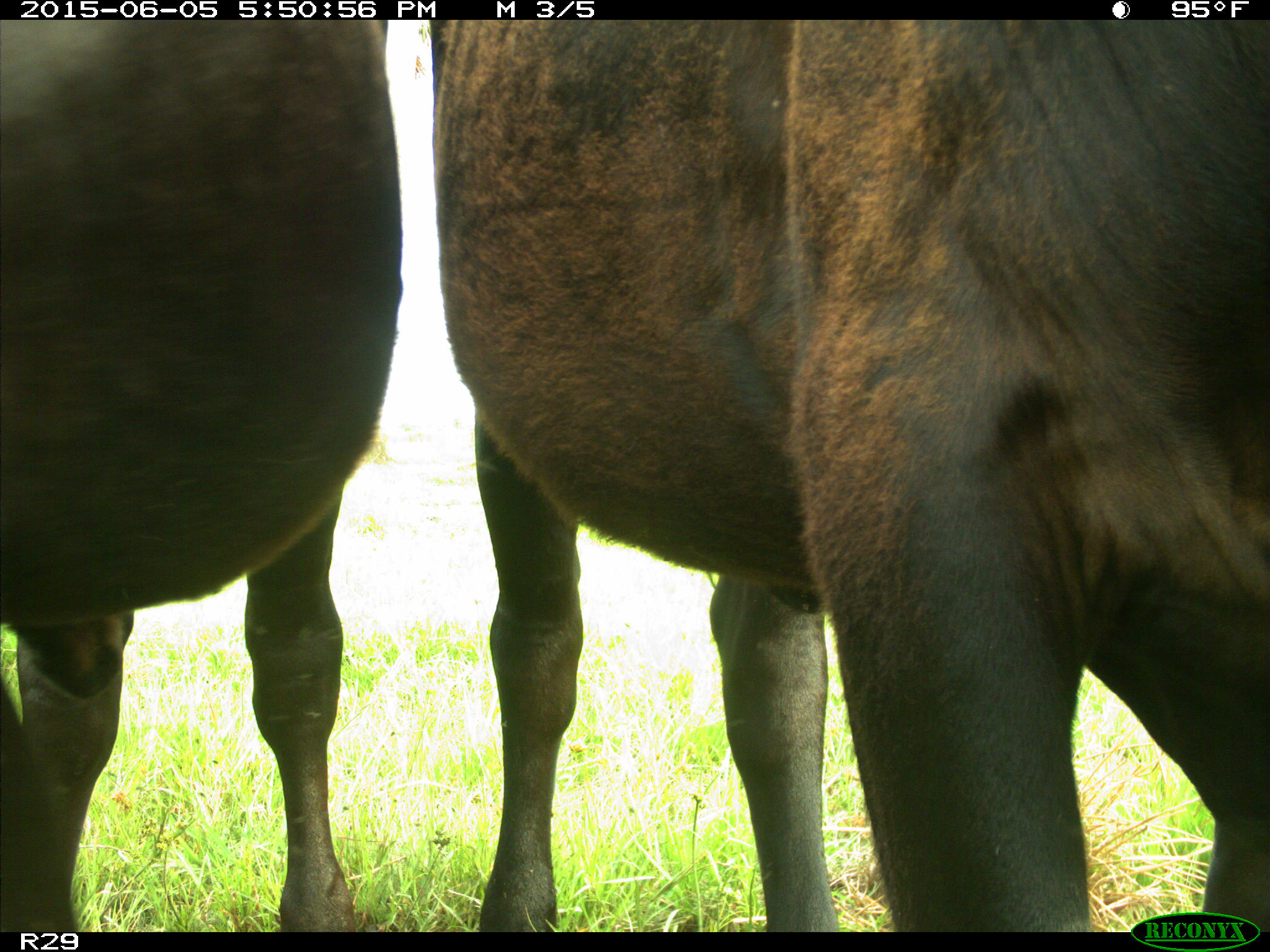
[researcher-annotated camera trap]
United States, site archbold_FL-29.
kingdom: Animalia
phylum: Chordata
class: Mammalia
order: Artiodactyla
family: Bovidae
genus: Bos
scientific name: Bos taurus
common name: domestic cow